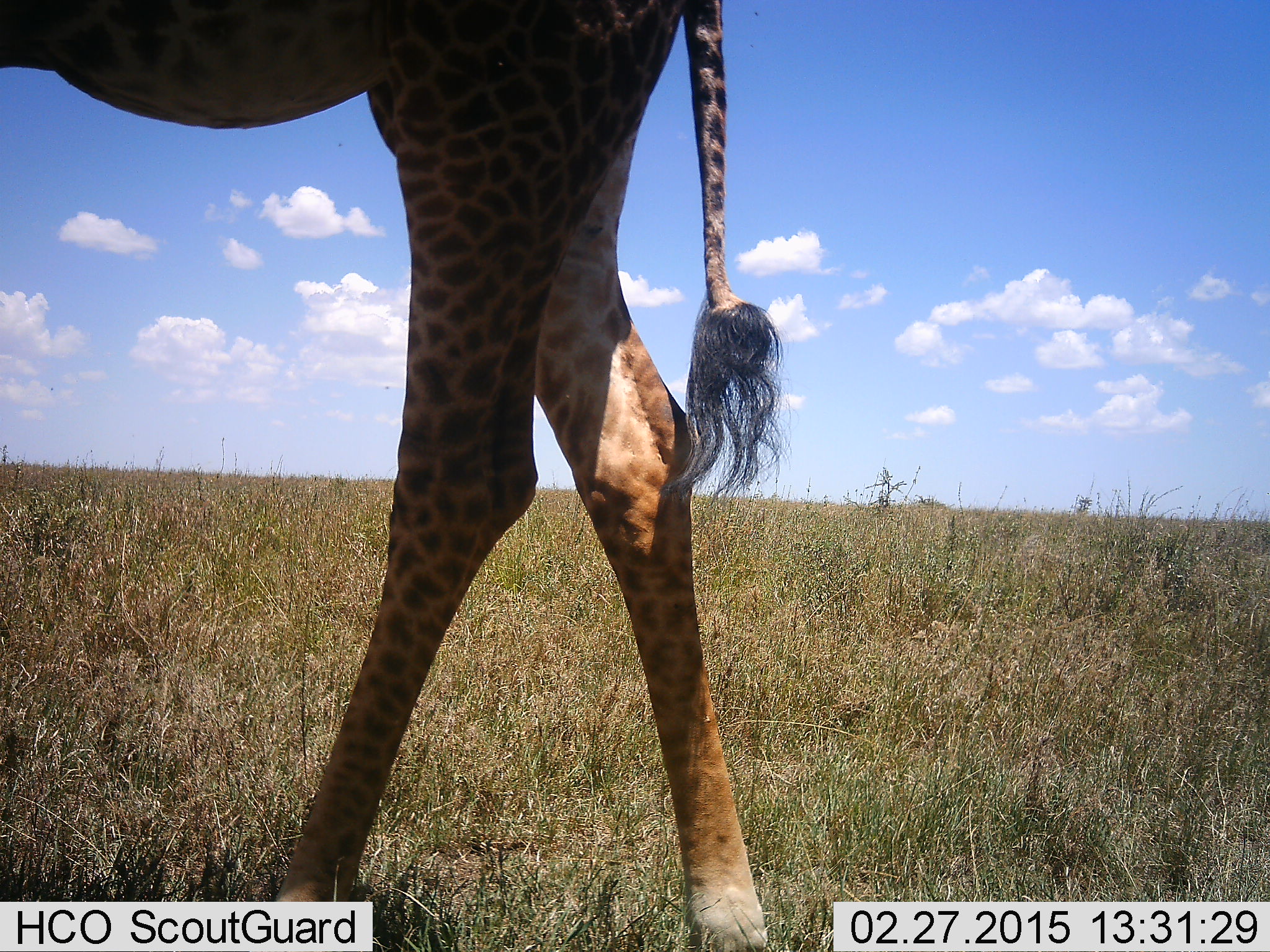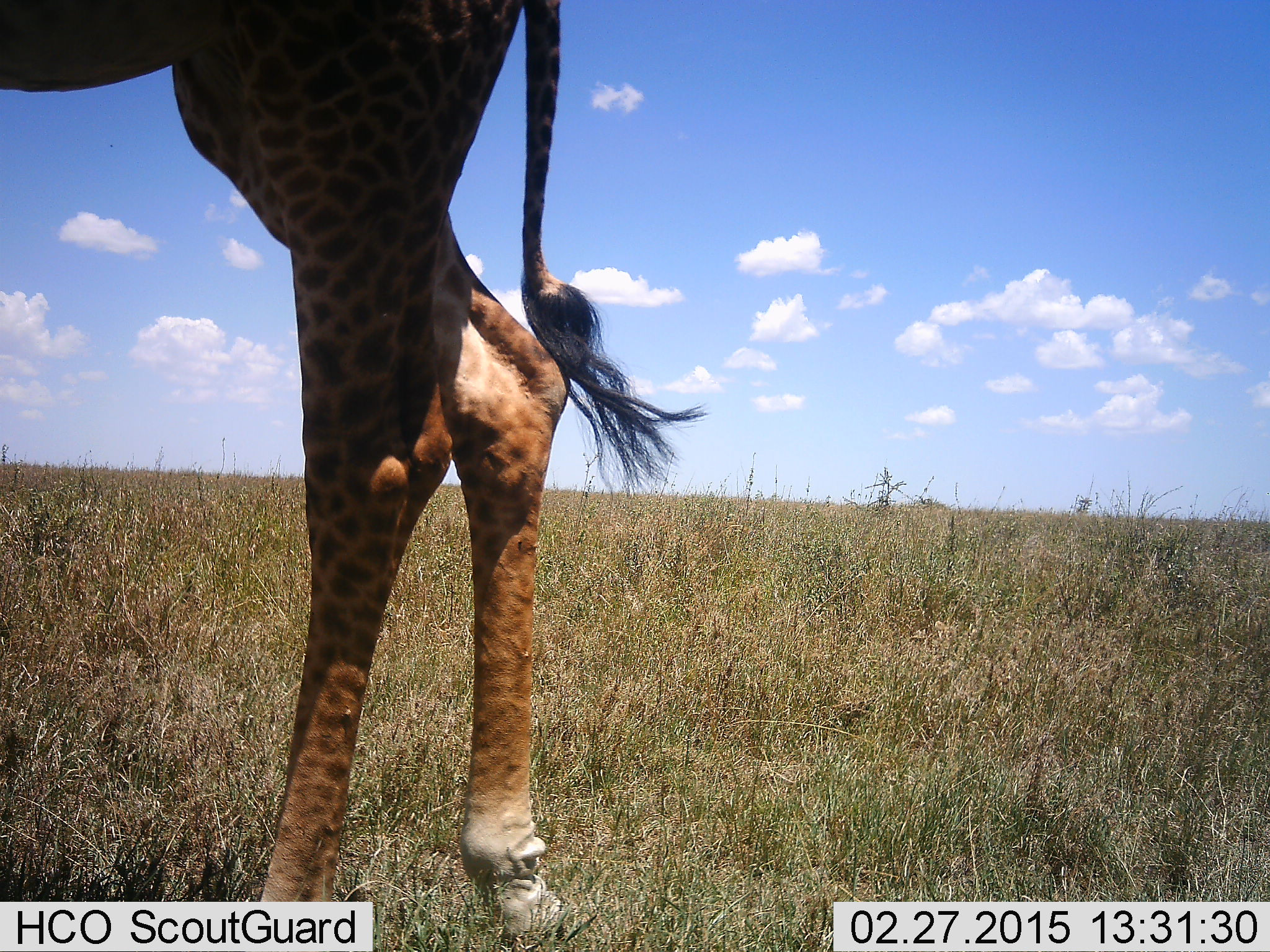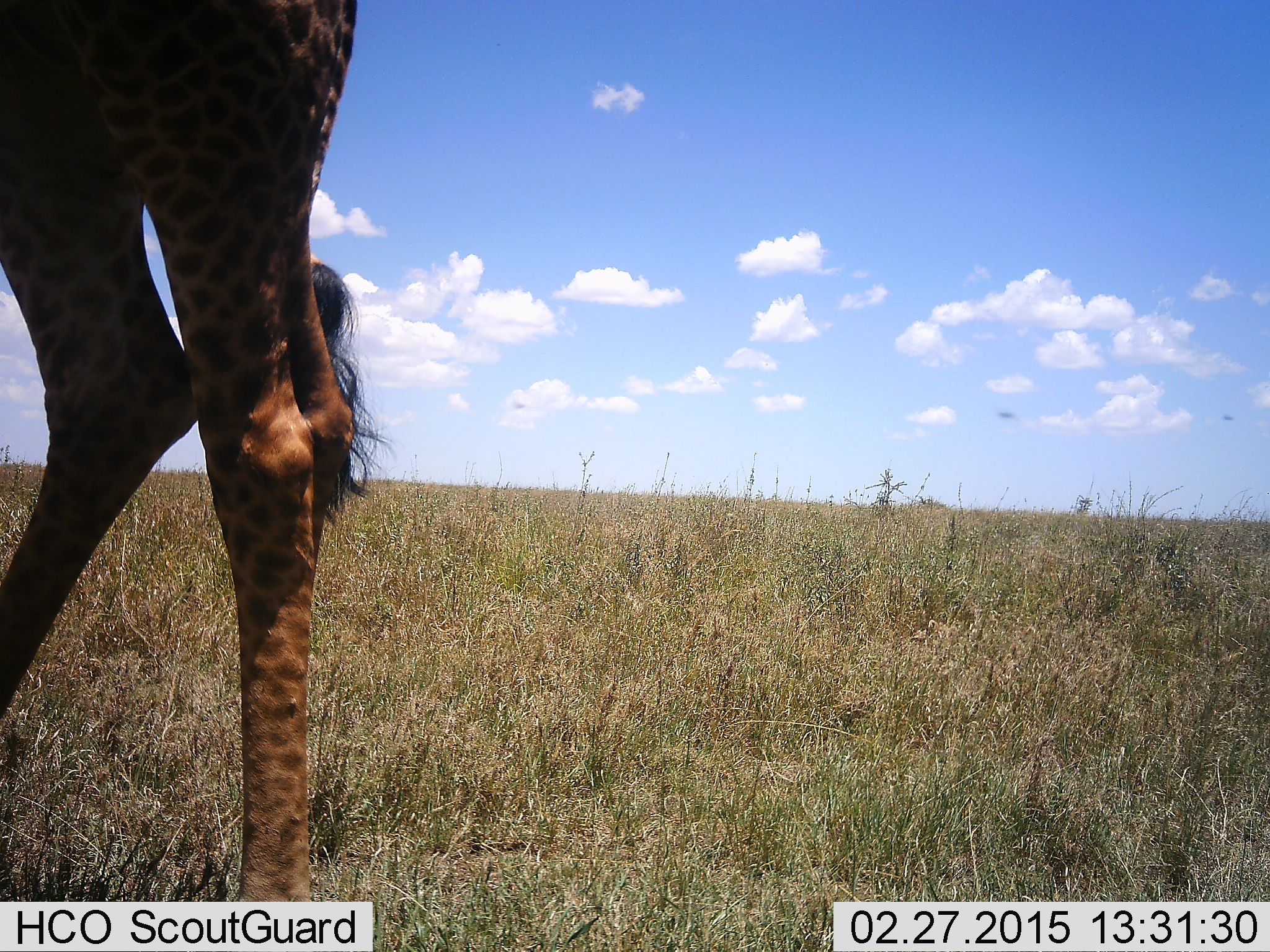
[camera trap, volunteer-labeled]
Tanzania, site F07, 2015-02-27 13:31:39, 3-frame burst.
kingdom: Animalia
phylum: Chordata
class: Mammalia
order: Artiodactyla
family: Giraffidae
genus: Giraffa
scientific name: Giraffa camelopardalis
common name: giraffe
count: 1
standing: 18%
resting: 0%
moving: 82%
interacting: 0%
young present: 0%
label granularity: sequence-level